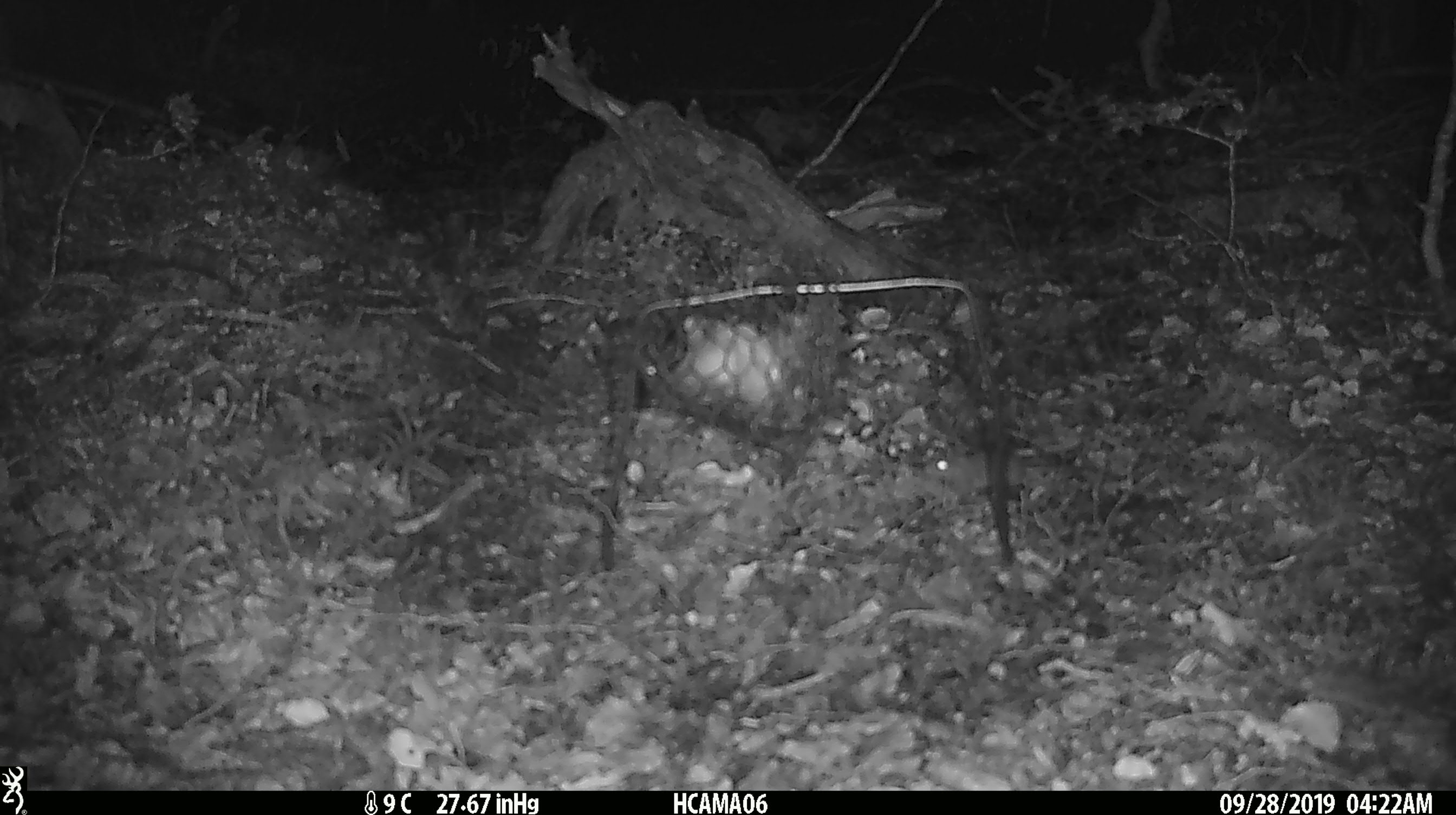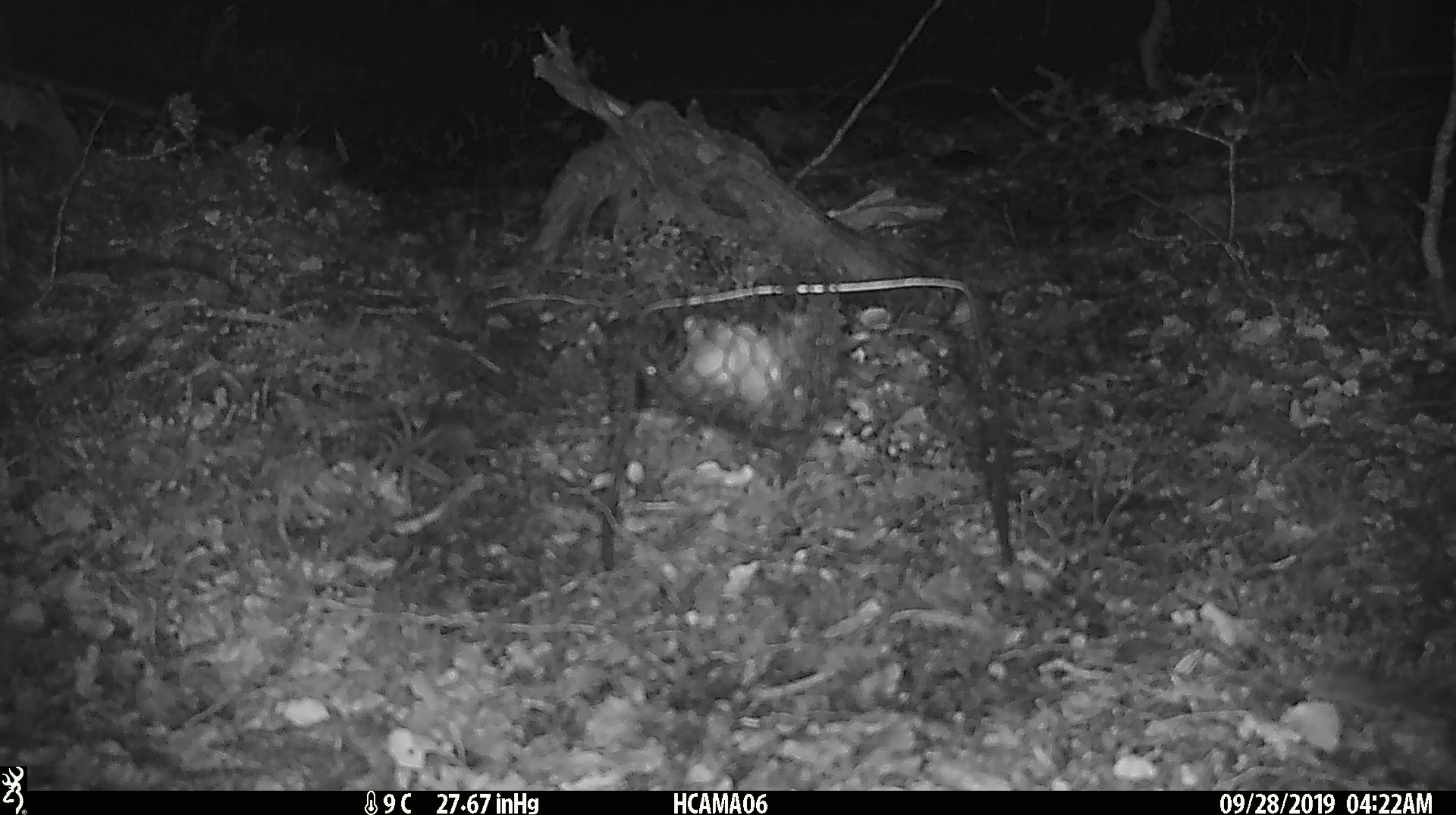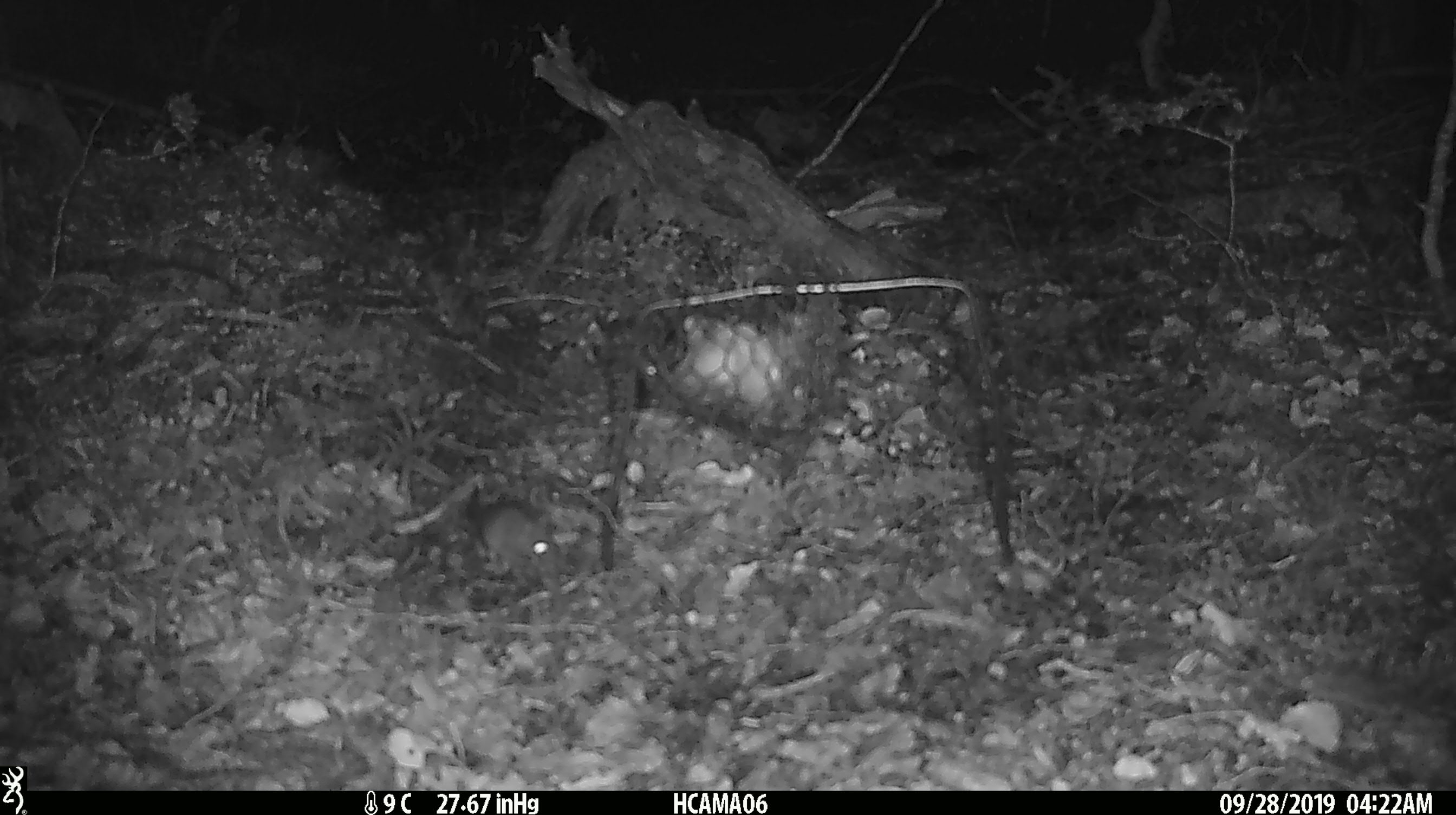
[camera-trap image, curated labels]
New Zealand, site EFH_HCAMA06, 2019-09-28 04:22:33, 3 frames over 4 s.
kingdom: Animalia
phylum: Chordata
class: Mammalia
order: Rodentia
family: Muridae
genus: Mus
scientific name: Mus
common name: mouse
Mouse (Mus).